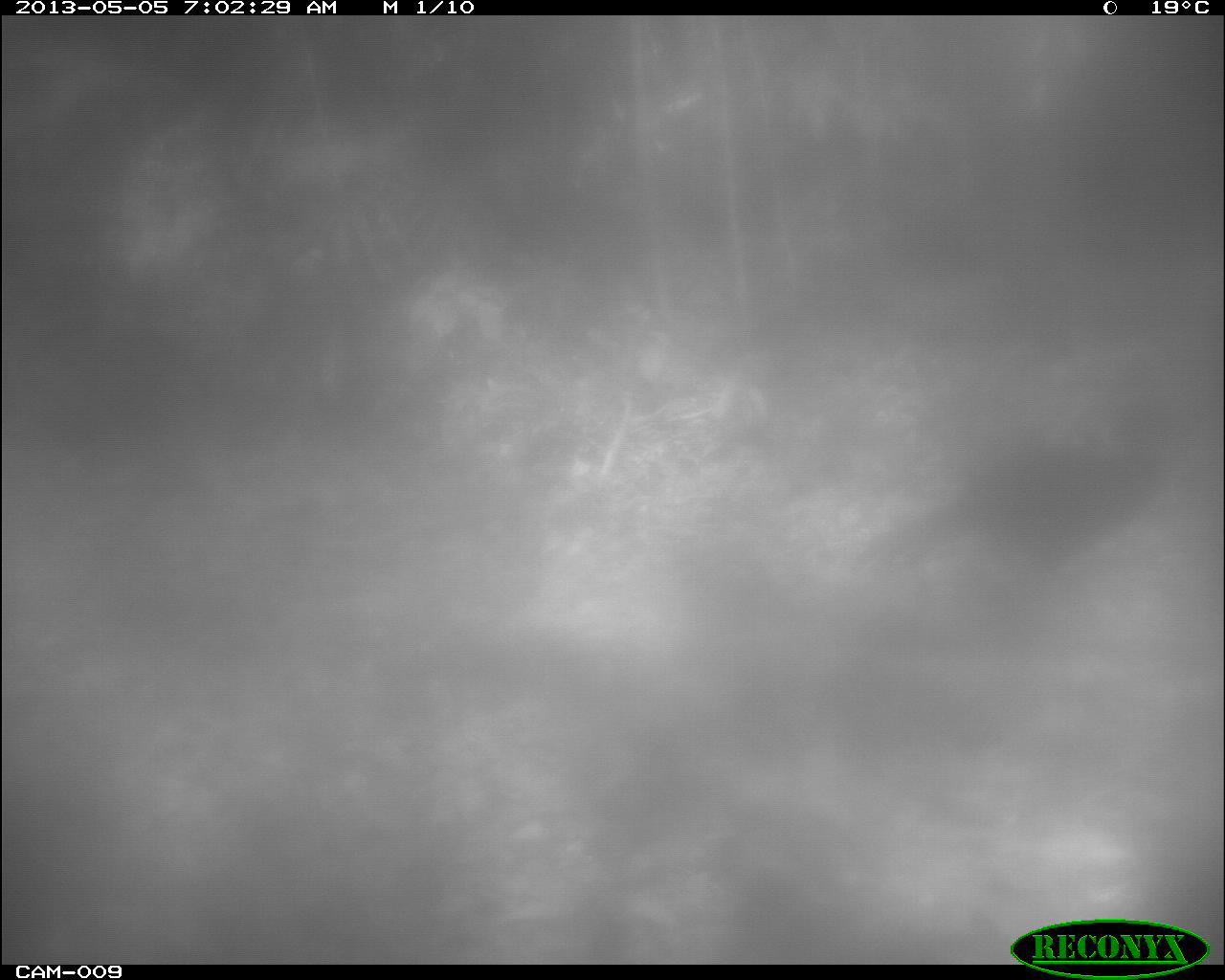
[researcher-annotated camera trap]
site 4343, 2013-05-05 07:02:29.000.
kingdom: Animalia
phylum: Chordata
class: Aves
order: Galliformes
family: Cracidae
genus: Crax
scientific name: Crax rubra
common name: great curassow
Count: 1.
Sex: female.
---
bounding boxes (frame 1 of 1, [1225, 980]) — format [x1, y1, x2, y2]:
crax rubra: [860, 381, 1176, 580]